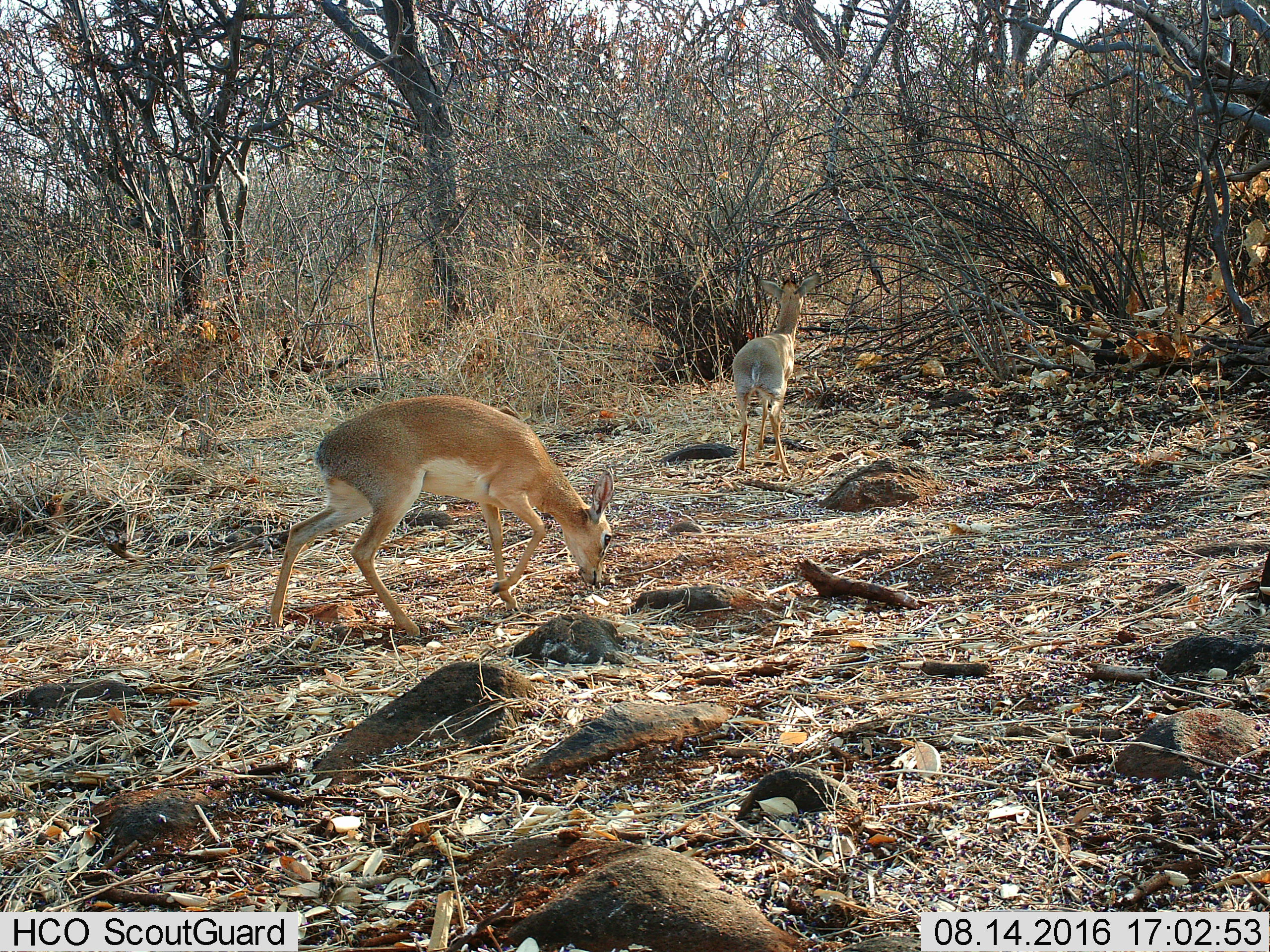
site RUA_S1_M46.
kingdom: Animalia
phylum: Chordata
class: Mammalia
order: Artiodactyla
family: Bovidae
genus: Madoqua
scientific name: Madoqua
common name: dik-dik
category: dikdik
Dikdik (dik-dik) (Madoqua), count 2. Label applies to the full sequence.